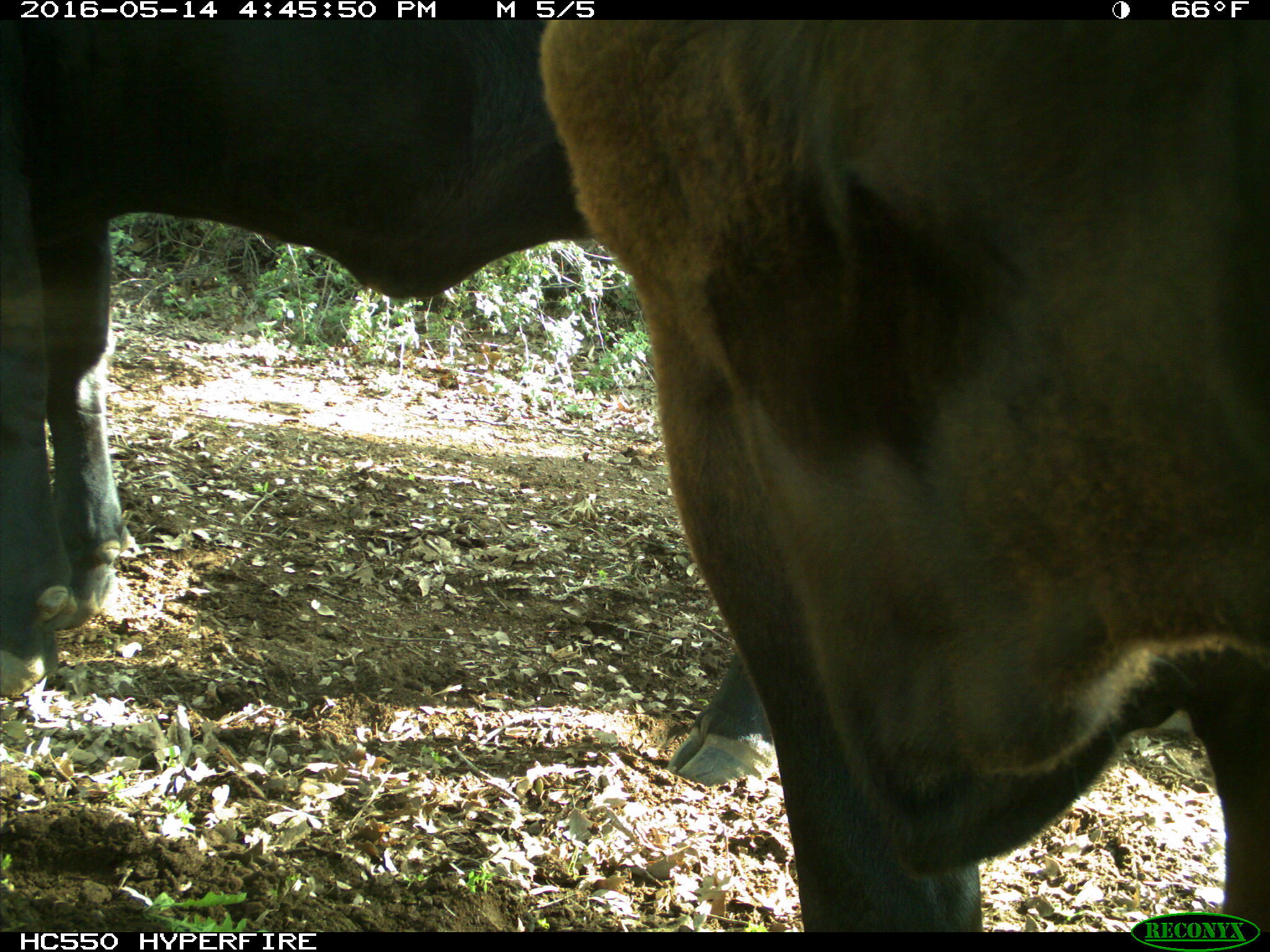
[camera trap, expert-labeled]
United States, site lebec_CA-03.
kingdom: Animalia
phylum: Chordata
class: Mammalia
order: Artiodactyla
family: Bovidae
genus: Bos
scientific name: Bos taurus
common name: domestic cow